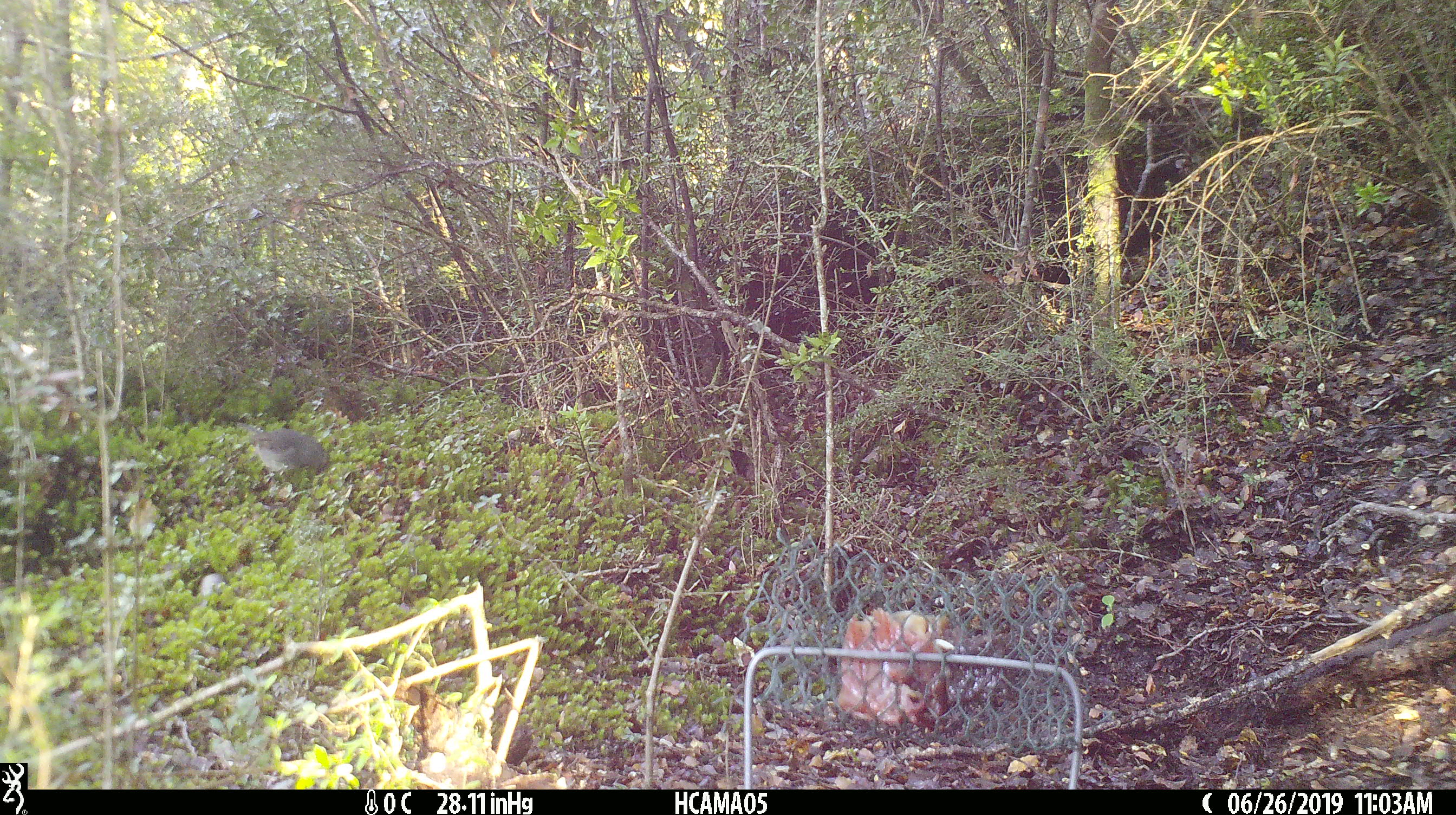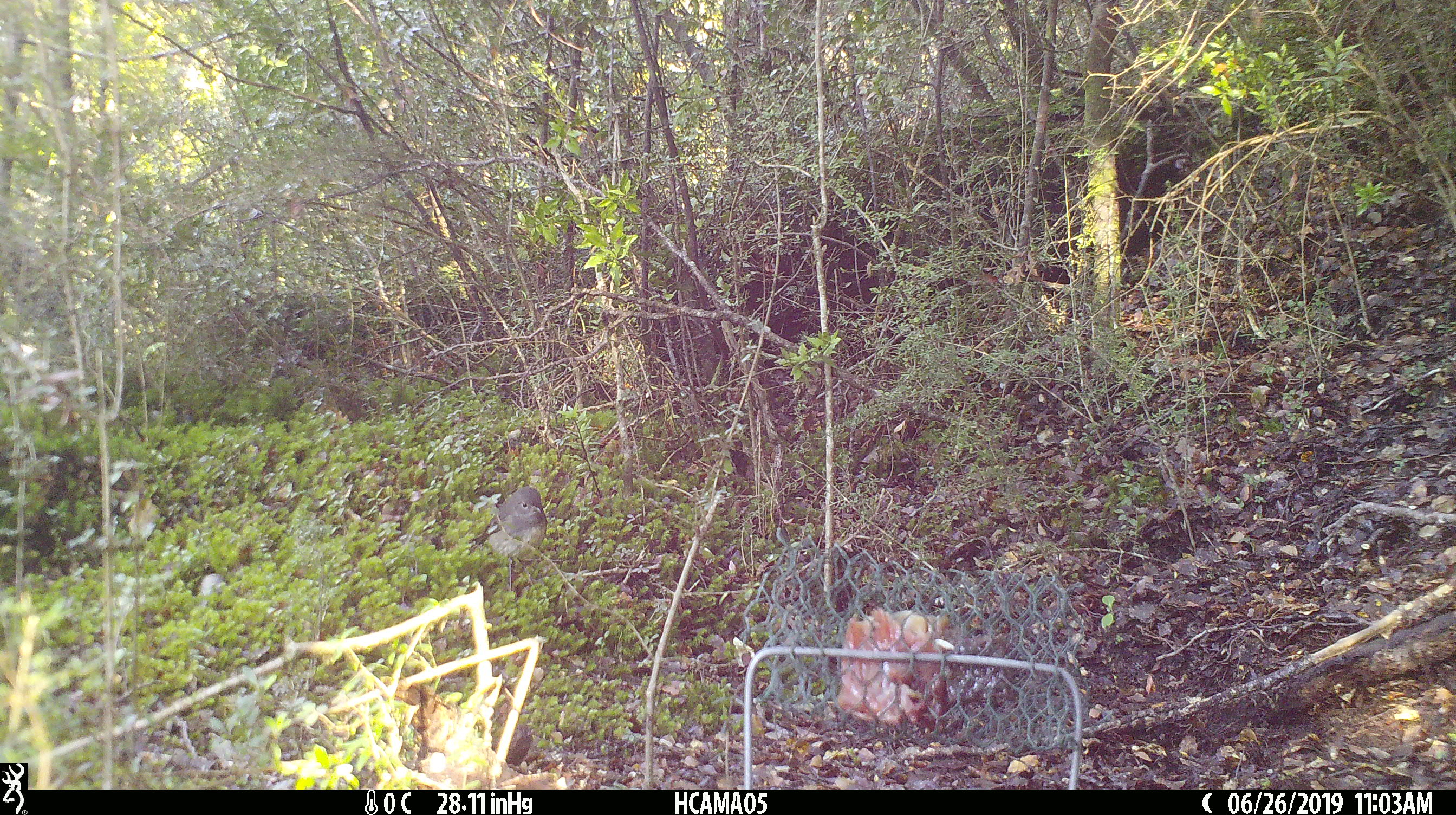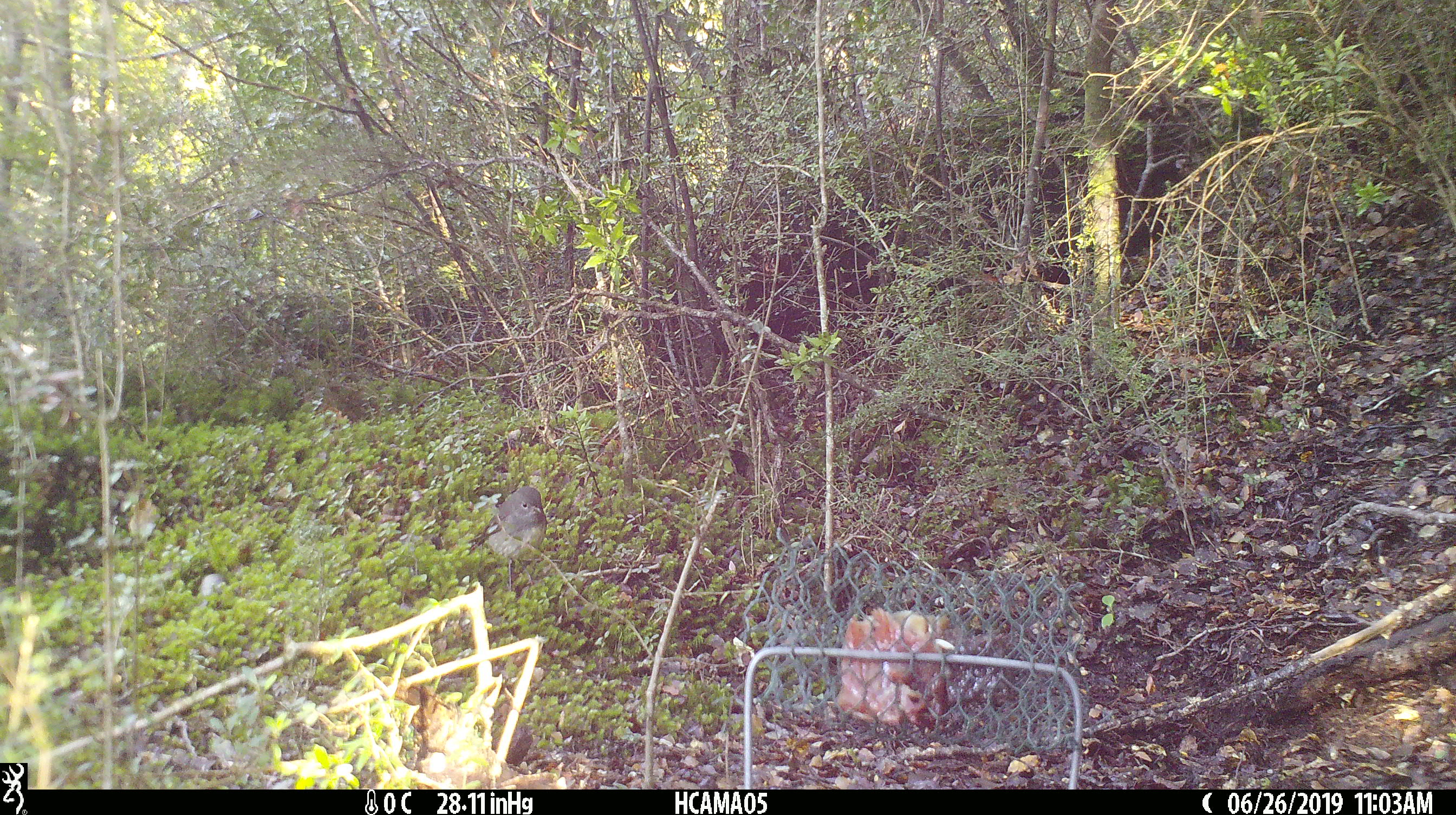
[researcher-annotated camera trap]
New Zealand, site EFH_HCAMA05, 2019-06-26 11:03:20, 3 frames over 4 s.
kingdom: Animalia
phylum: Chordata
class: Aves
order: Passeriformes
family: Petroicidae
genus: Petroica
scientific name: Petroica australis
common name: new zealand robin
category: robin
Robin (new zealand robin) (Petroica australis).